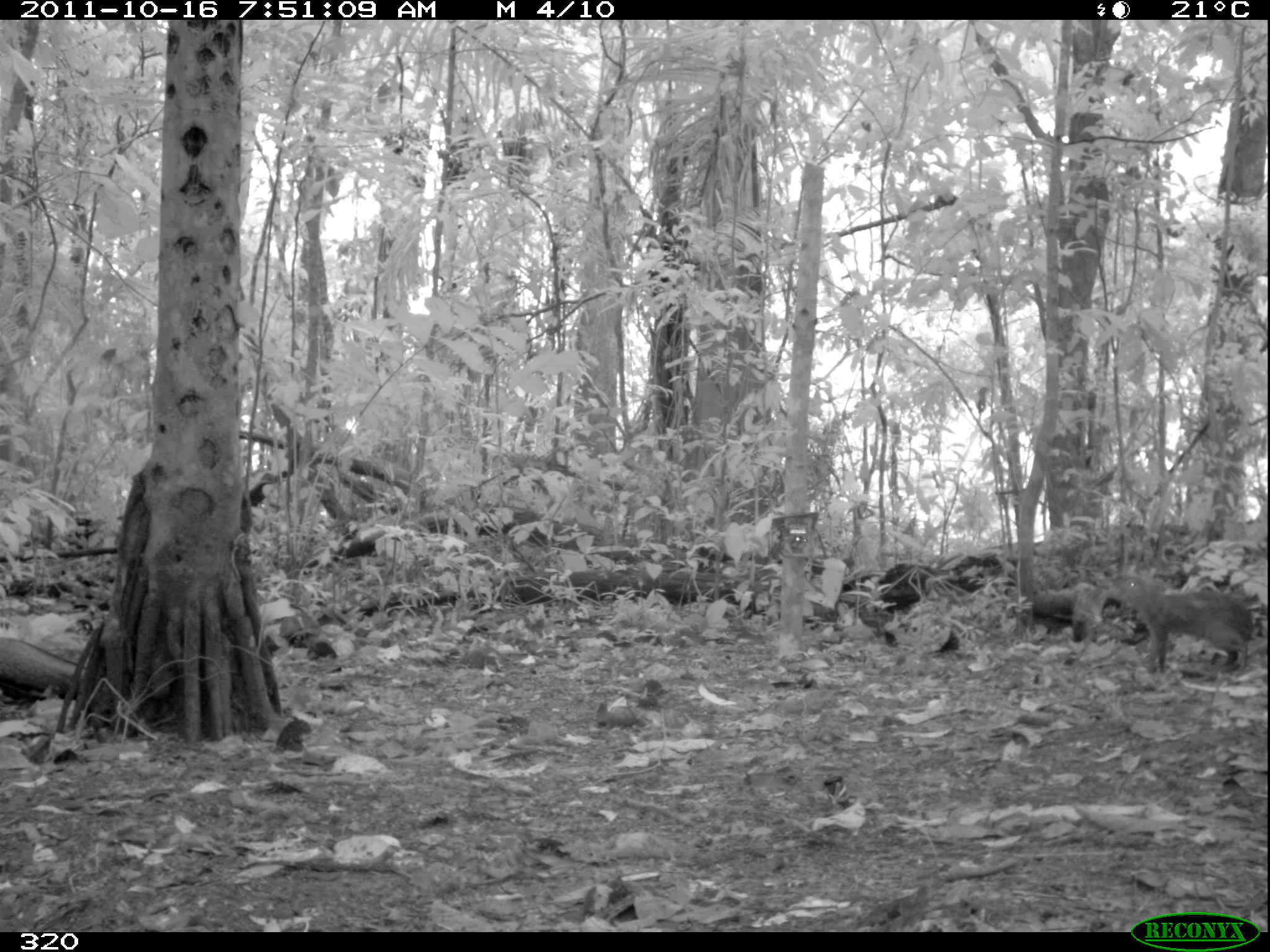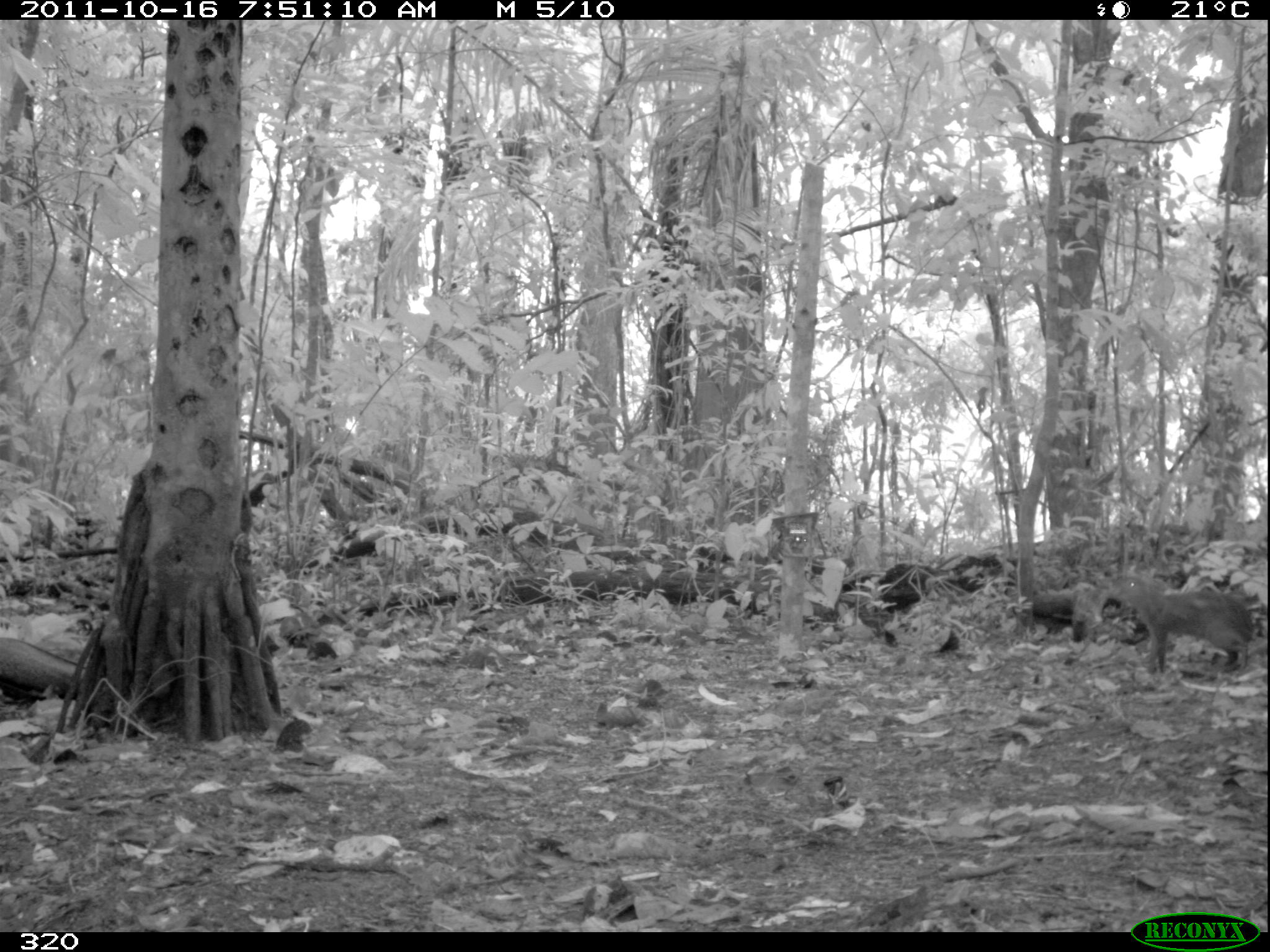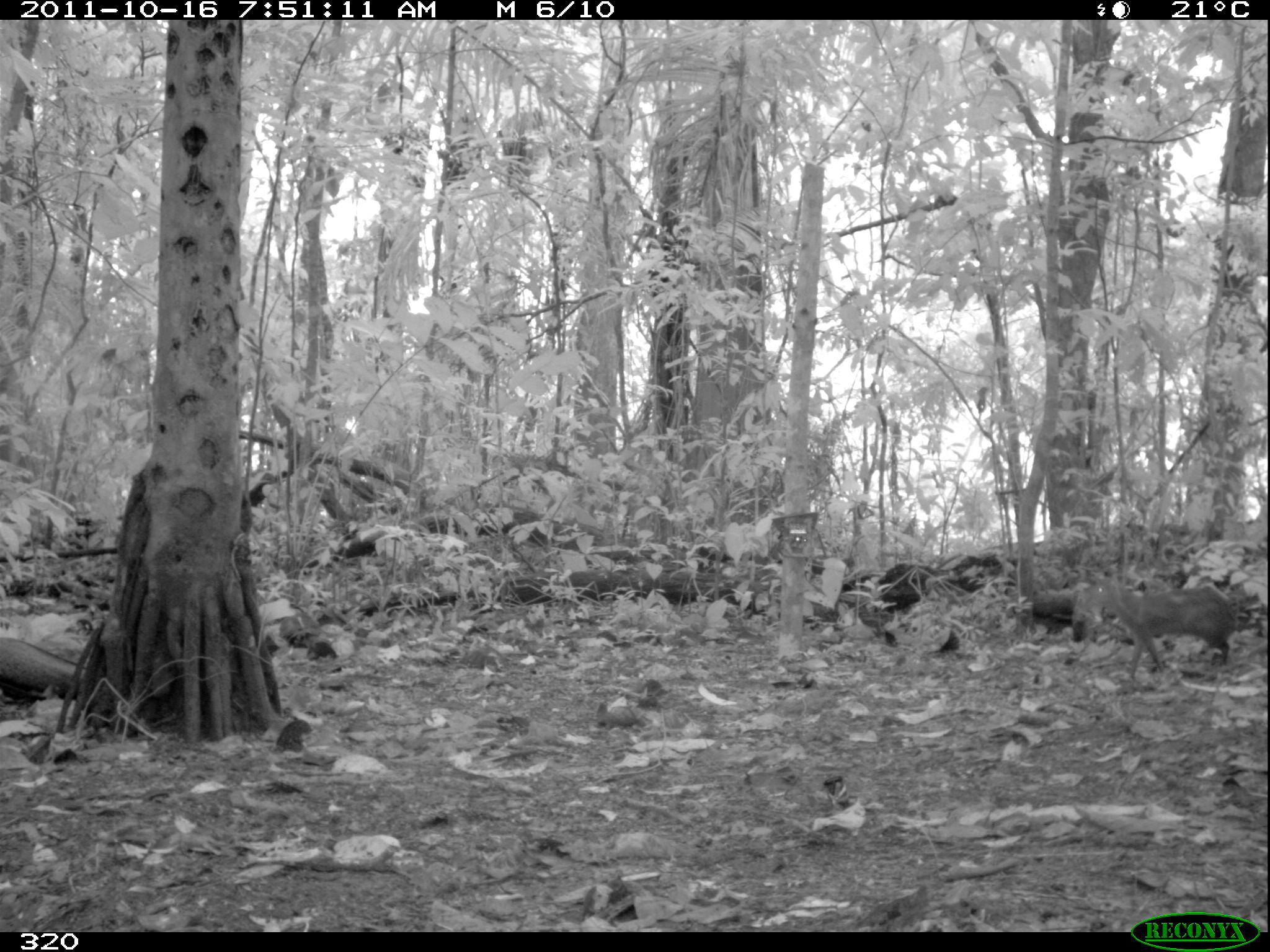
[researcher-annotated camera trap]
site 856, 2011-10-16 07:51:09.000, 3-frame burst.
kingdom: Animalia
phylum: Chordata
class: Mammalia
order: Rodentia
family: Dasyproctidae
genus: Dasyprocta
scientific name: Dasyprocta punctata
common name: central american agouti